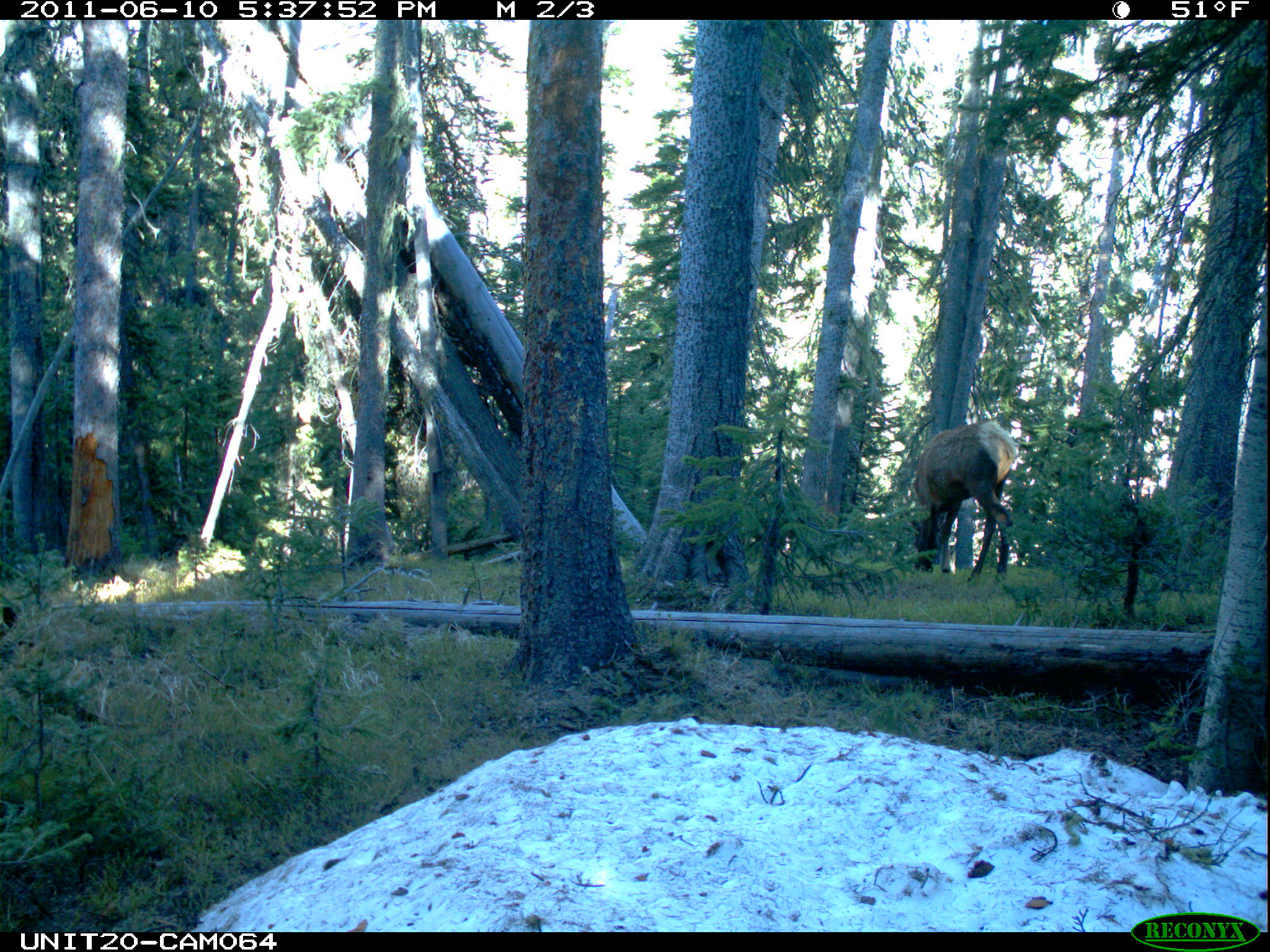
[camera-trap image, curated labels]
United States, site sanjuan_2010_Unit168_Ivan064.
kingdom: Animalia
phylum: Chordata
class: Mammalia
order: Artiodactyla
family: Cervidae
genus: Cervus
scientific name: Cervus elaphus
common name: red deer